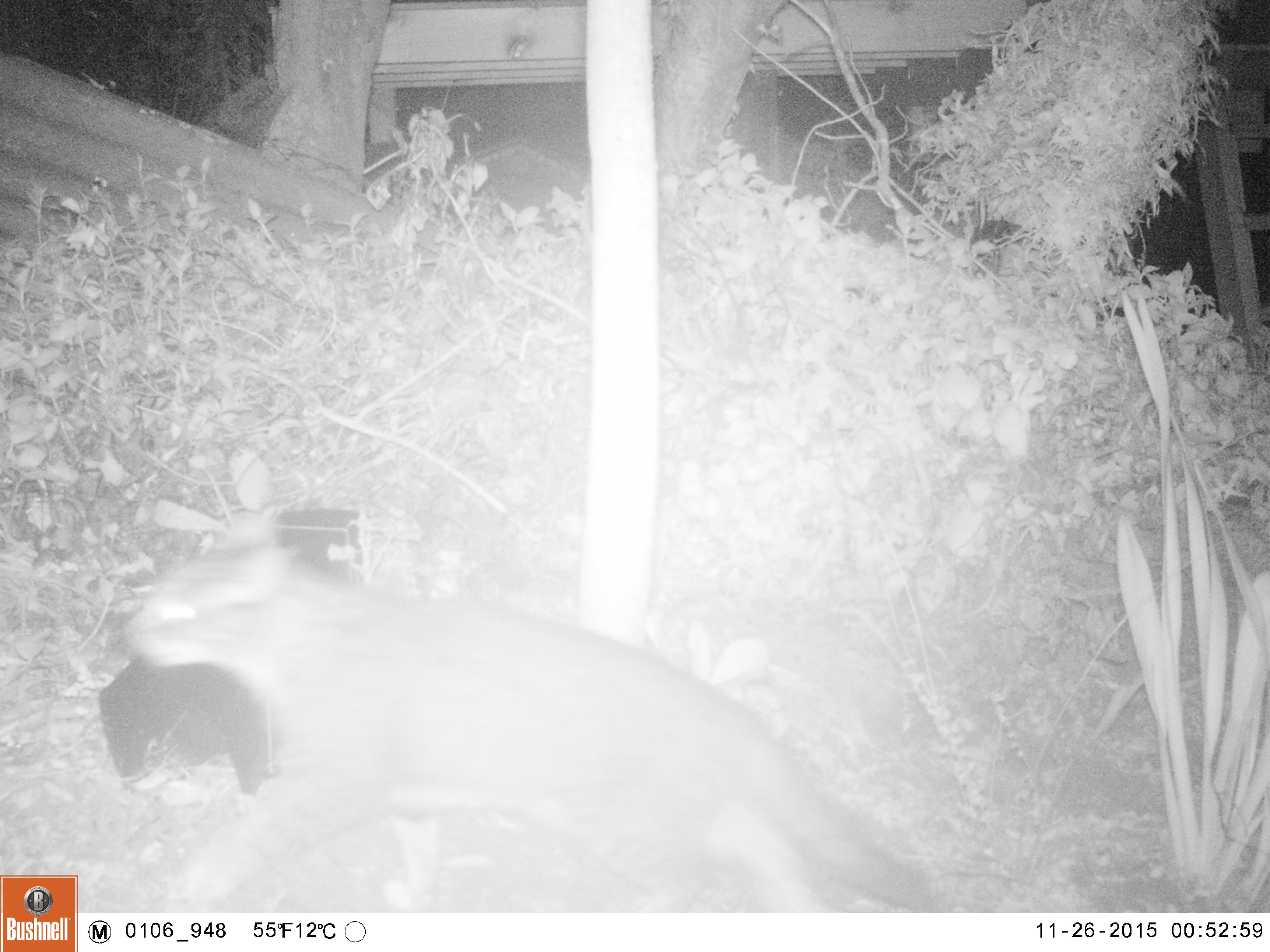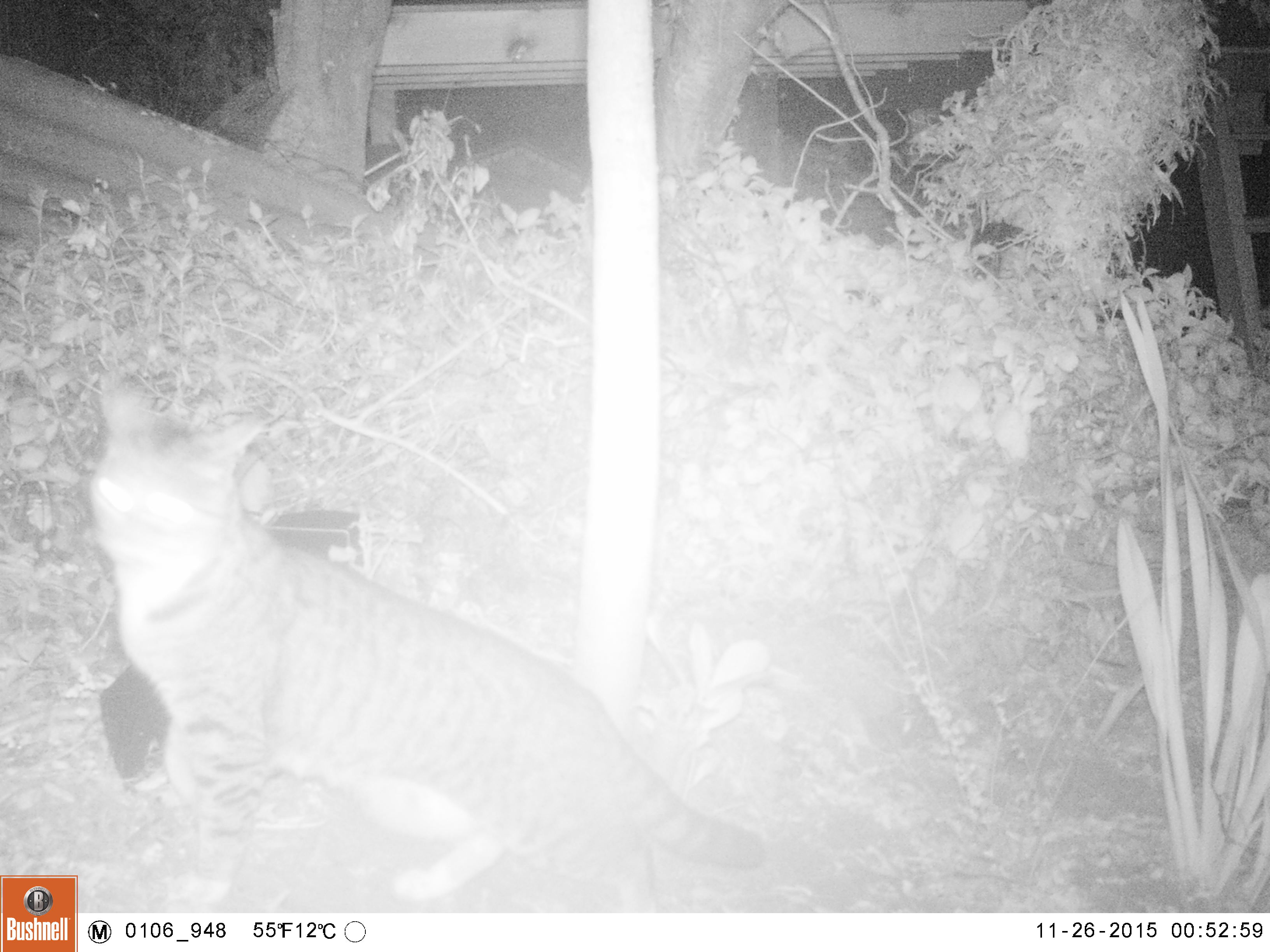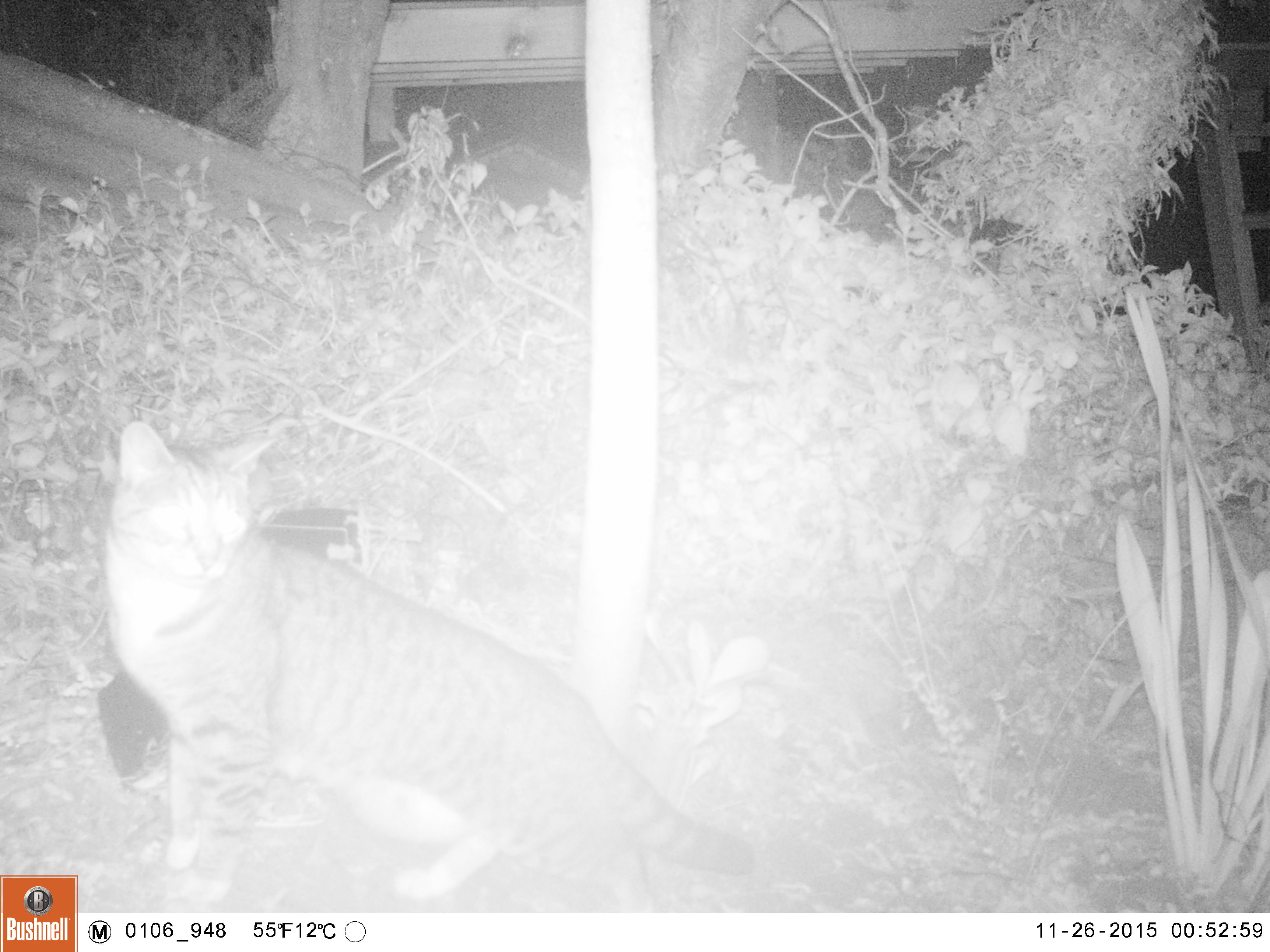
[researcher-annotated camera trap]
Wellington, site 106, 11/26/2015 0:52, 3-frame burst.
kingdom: Animalia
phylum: Chordata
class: Mammalia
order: Carnivora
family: Felidae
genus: Felis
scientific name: Felis catus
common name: cat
Cat (Felis catus).